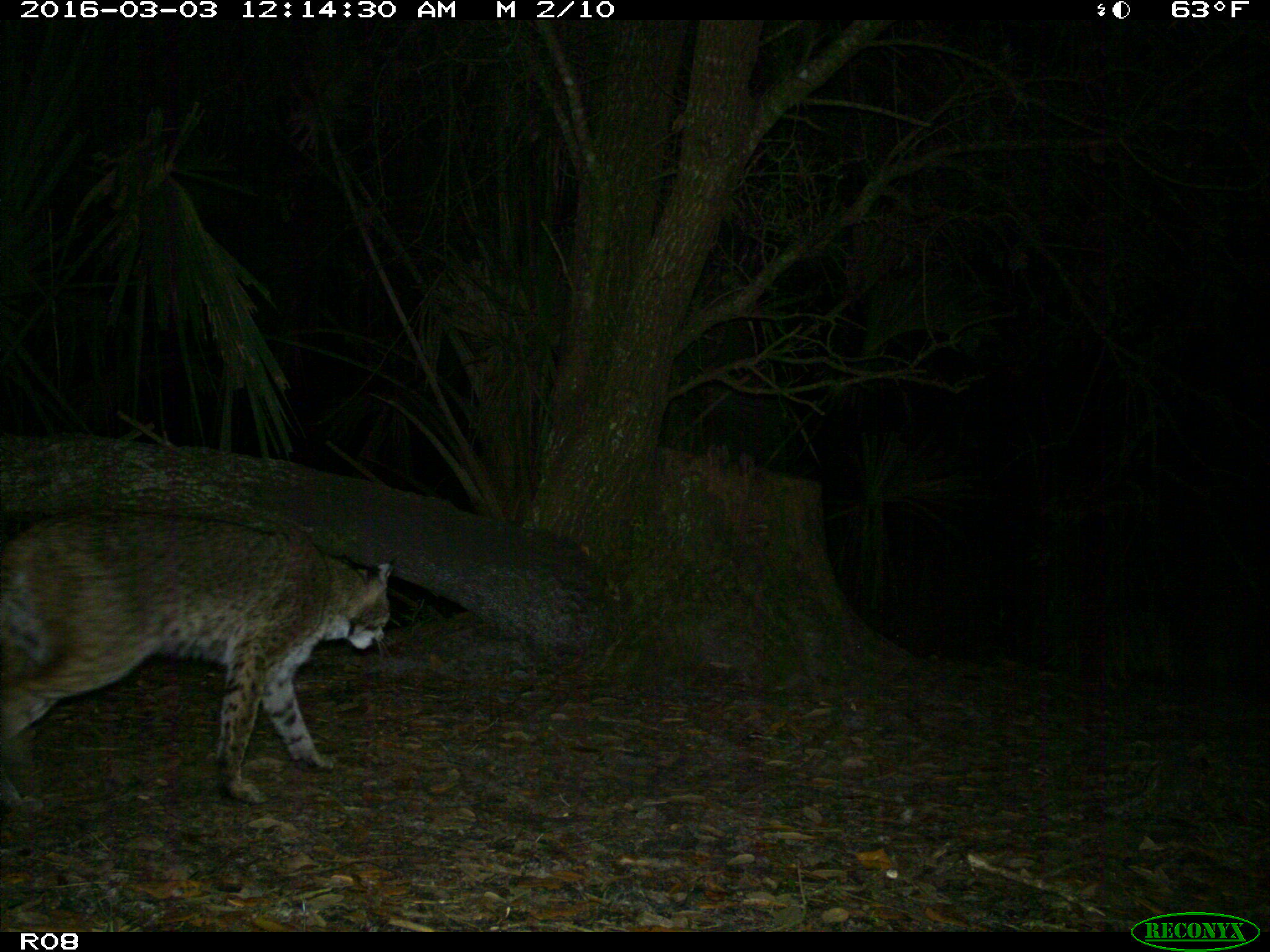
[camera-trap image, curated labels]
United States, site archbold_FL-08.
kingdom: Animalia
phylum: Chordata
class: Mammalia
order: Carnivora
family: Felidae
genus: Lynx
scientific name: Lynx rufus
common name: bobcat